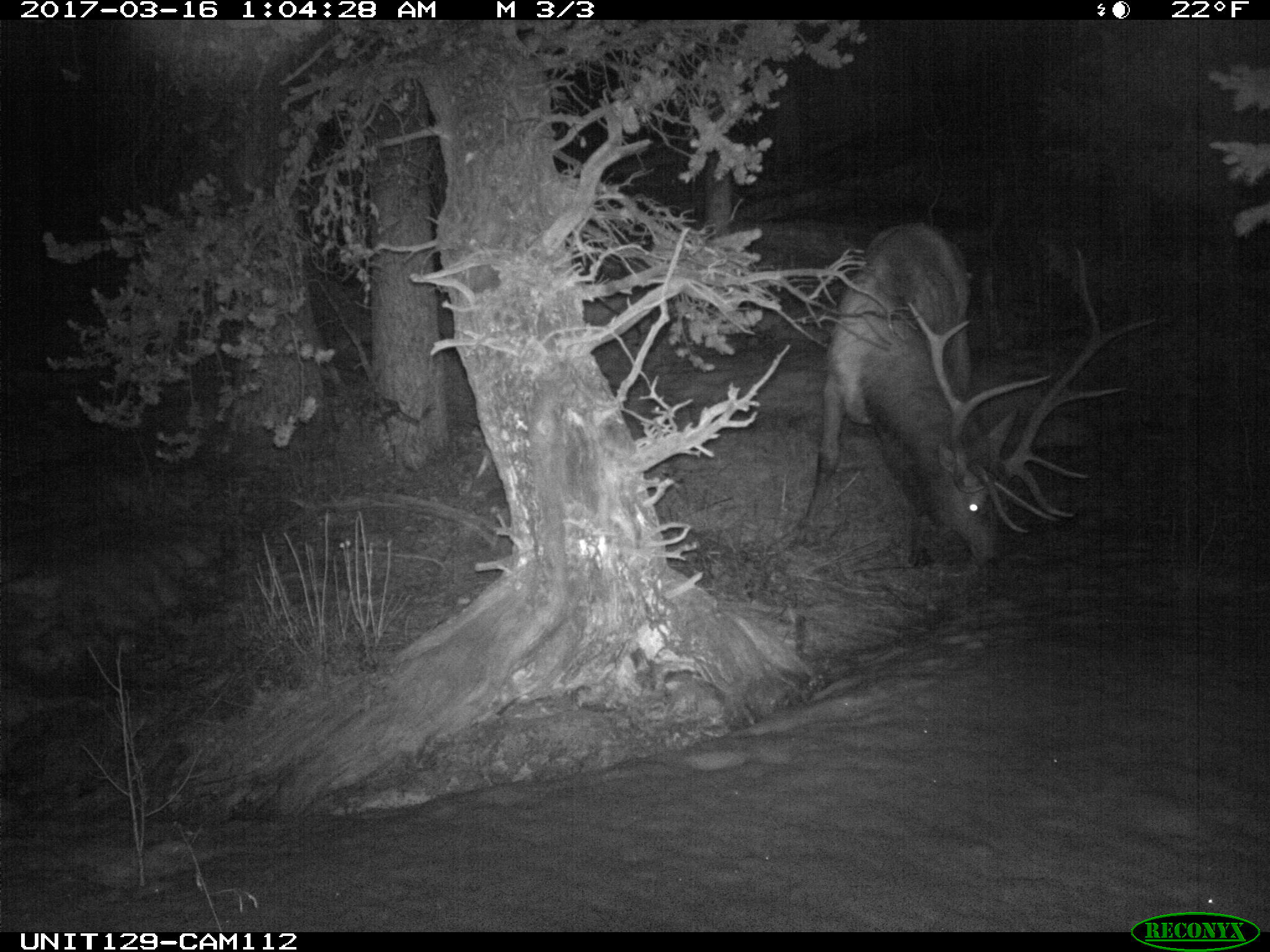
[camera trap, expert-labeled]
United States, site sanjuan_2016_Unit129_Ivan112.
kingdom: Animalia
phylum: Chordata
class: Mammalia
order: Artiodactyla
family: Cervidae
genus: Cervus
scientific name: Cervus elaphus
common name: red deer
Cervus elaphus (red deer).